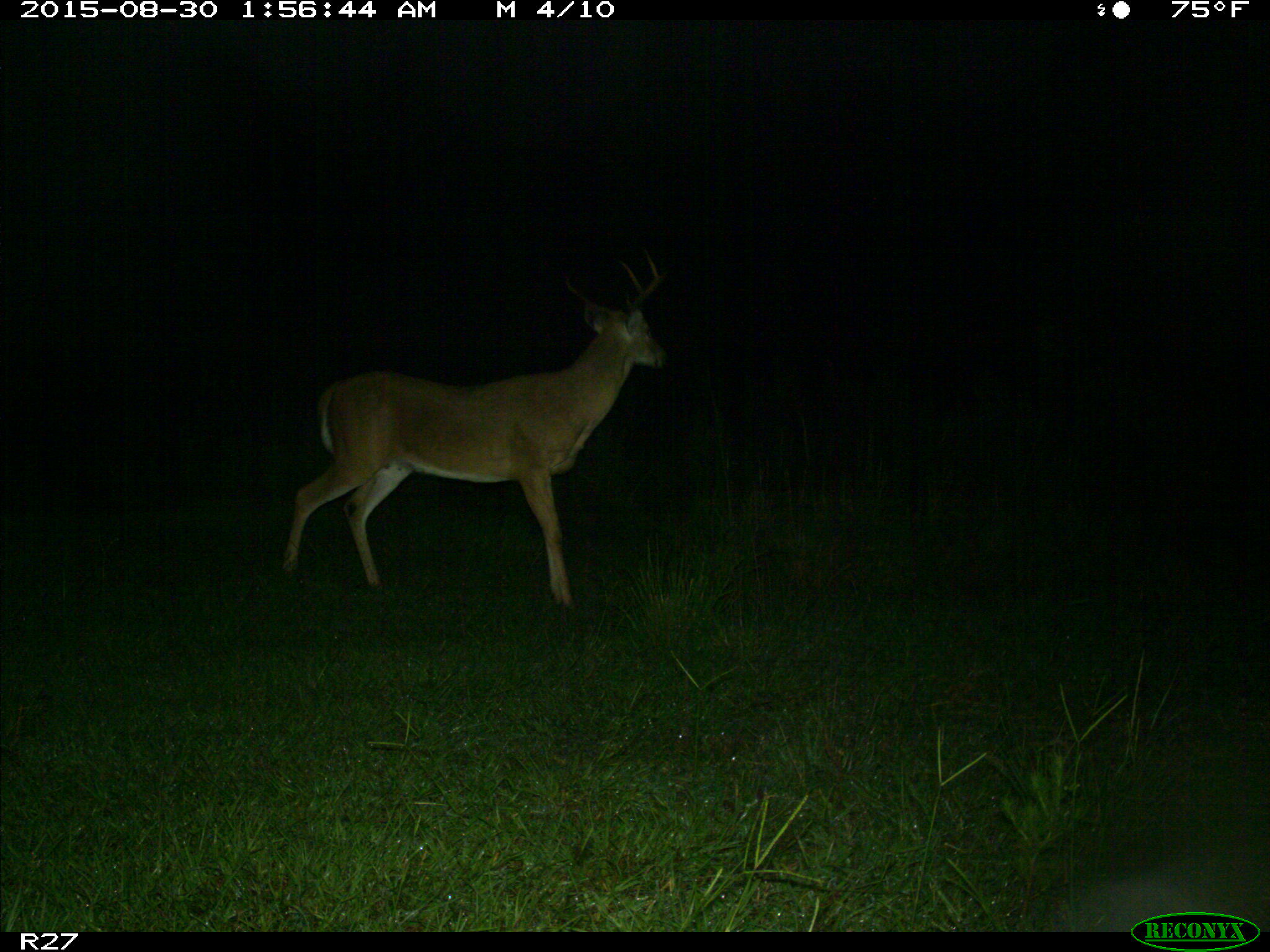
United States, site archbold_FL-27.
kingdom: Animalia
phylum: Chordata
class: Mammalia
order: Artiodactyla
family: Cervidae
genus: Odocoileus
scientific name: Odocoileus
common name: deer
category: unidentified deer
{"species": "unidentified deer (deer) (Odocoileus)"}